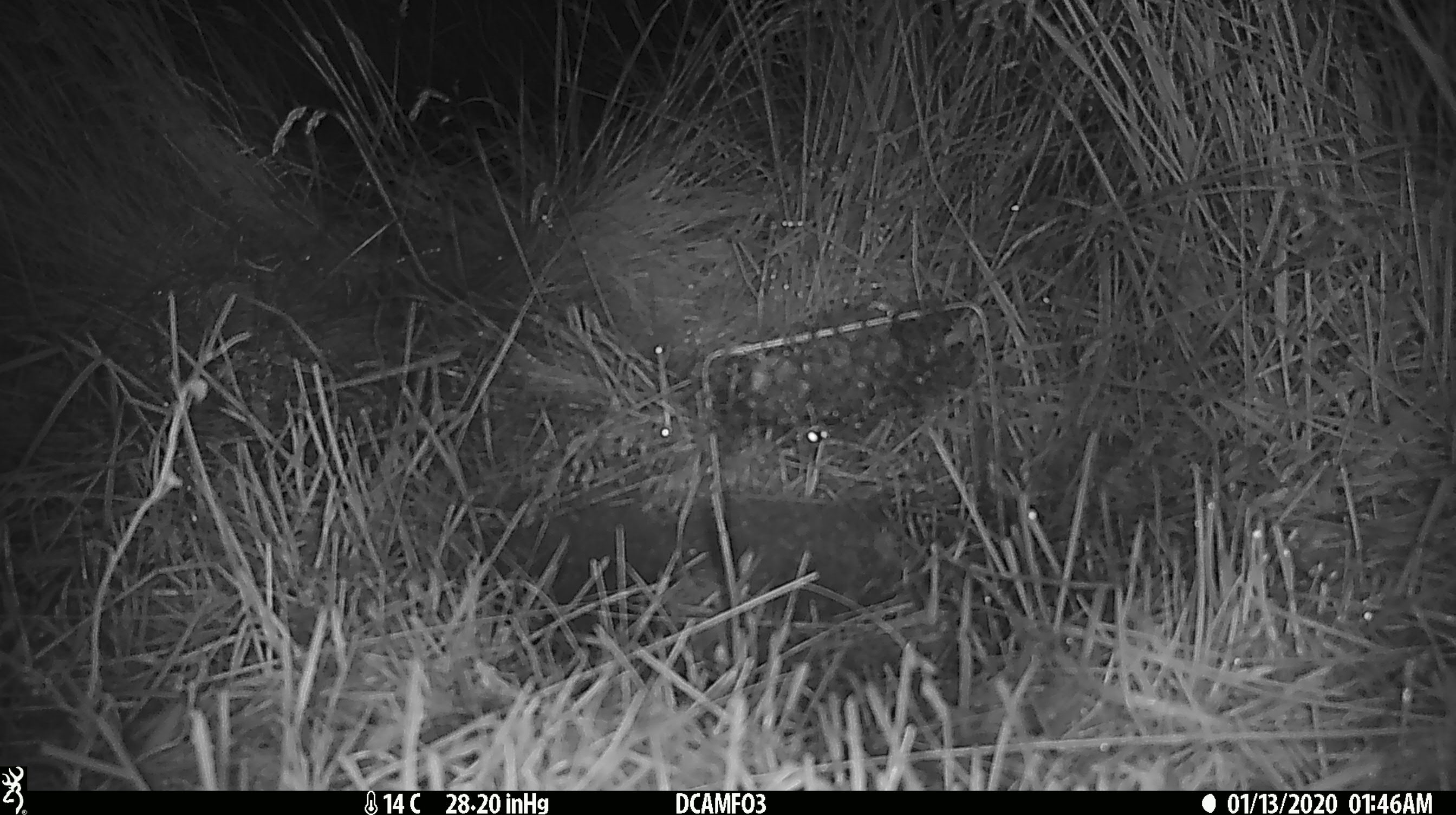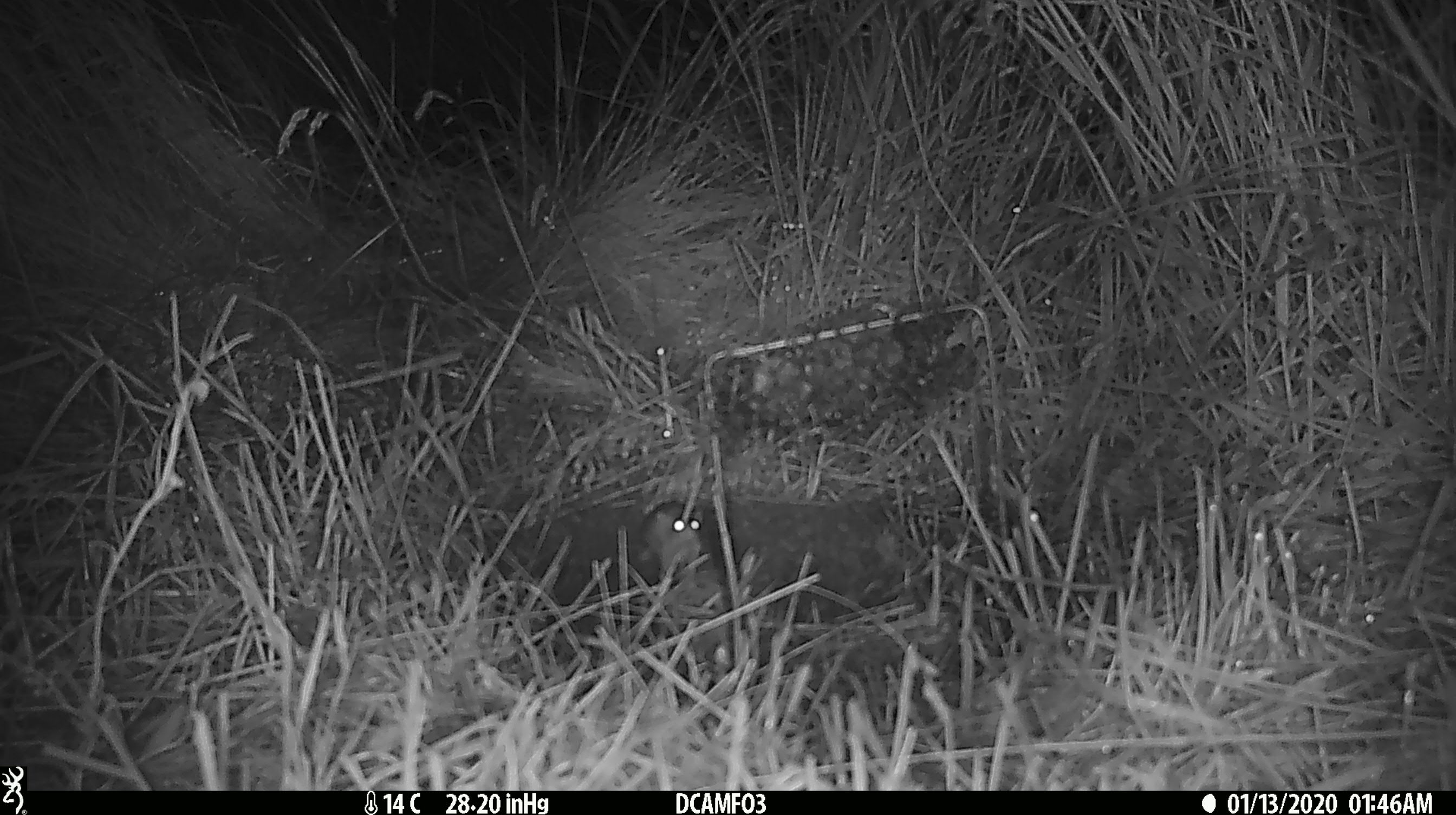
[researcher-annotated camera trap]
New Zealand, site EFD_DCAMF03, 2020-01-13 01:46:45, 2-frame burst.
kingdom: Animalia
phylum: Chordata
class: Mammalia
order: Rodentia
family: Muridae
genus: Mus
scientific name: Mus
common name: mouse